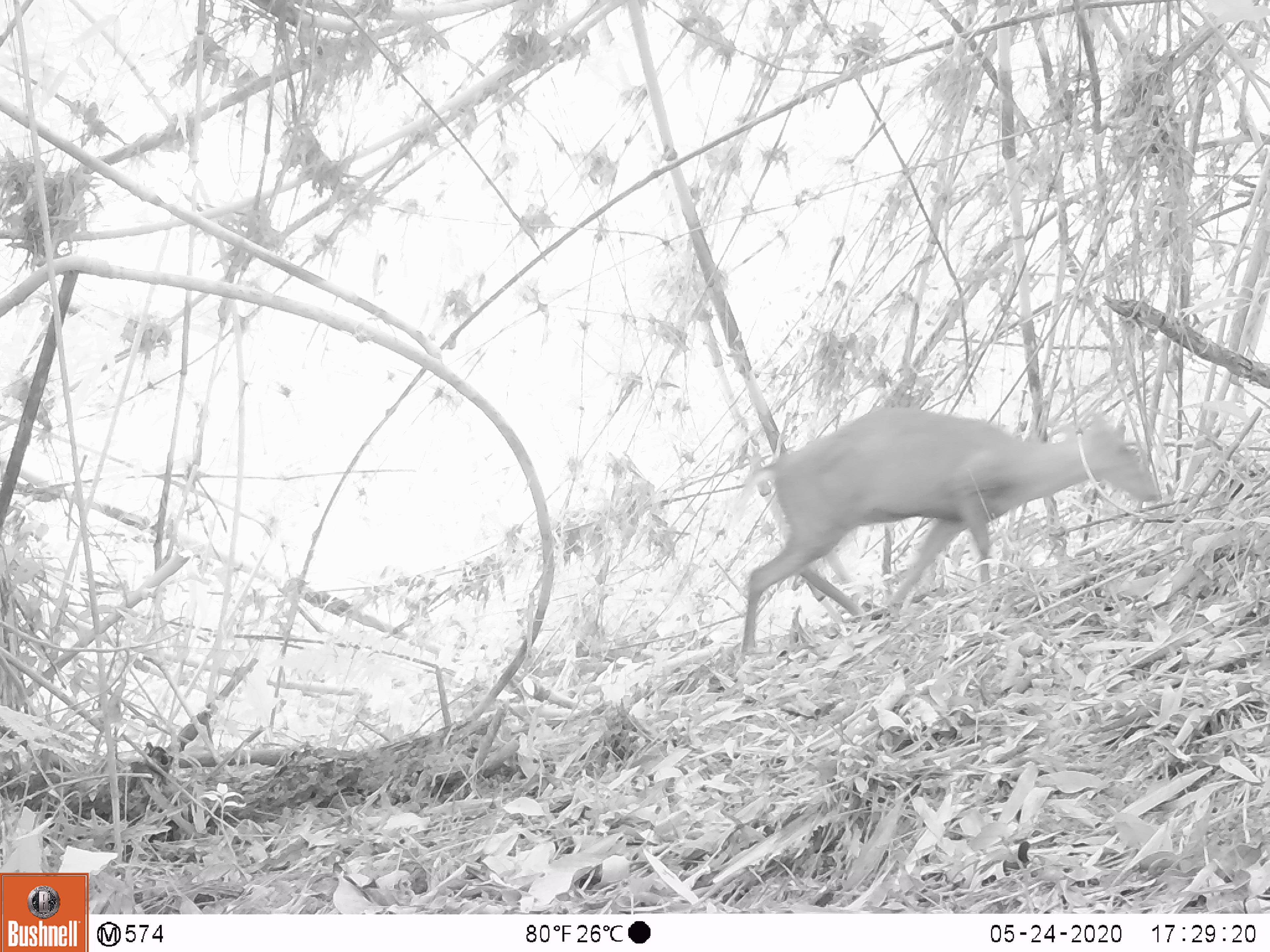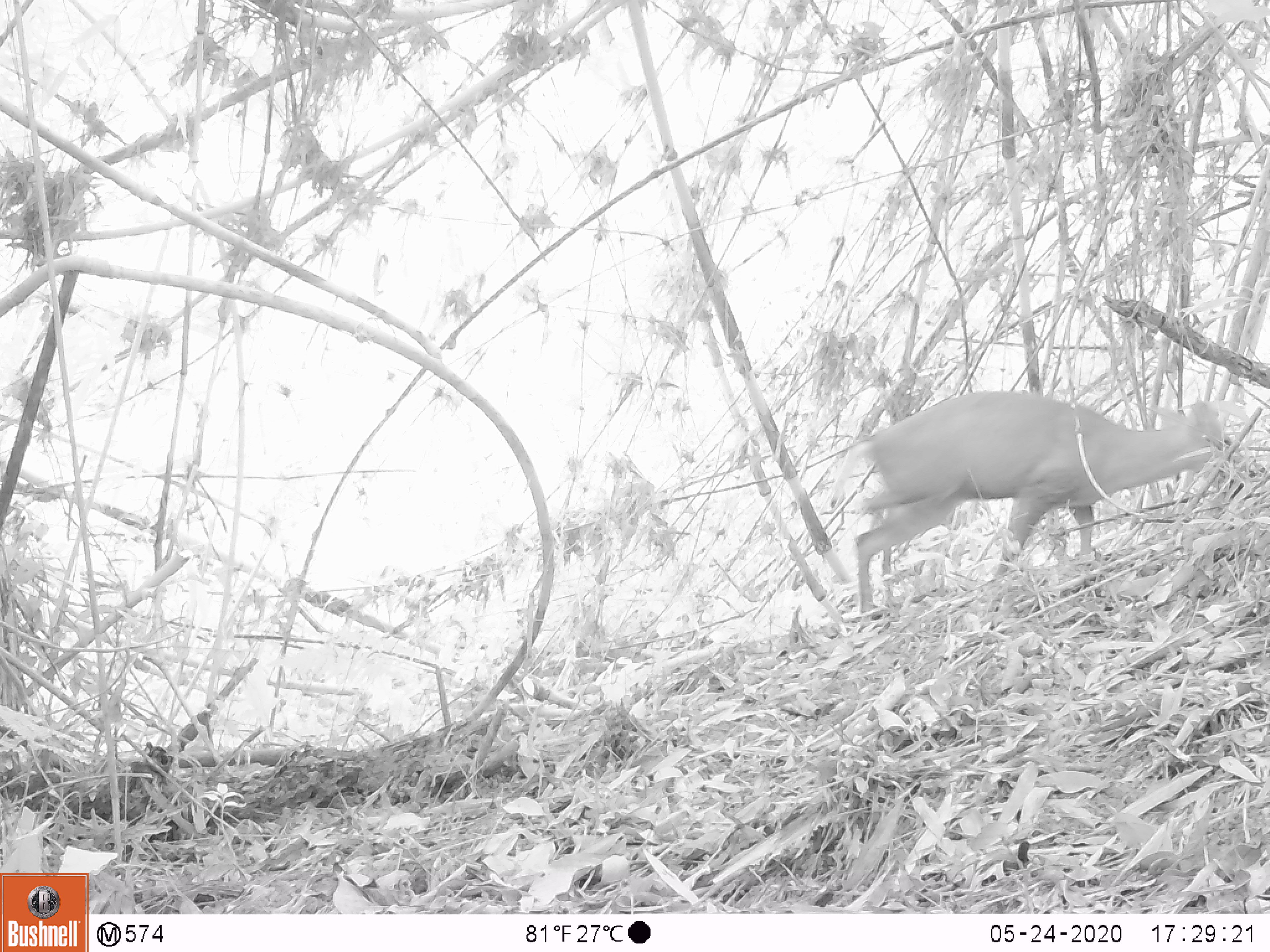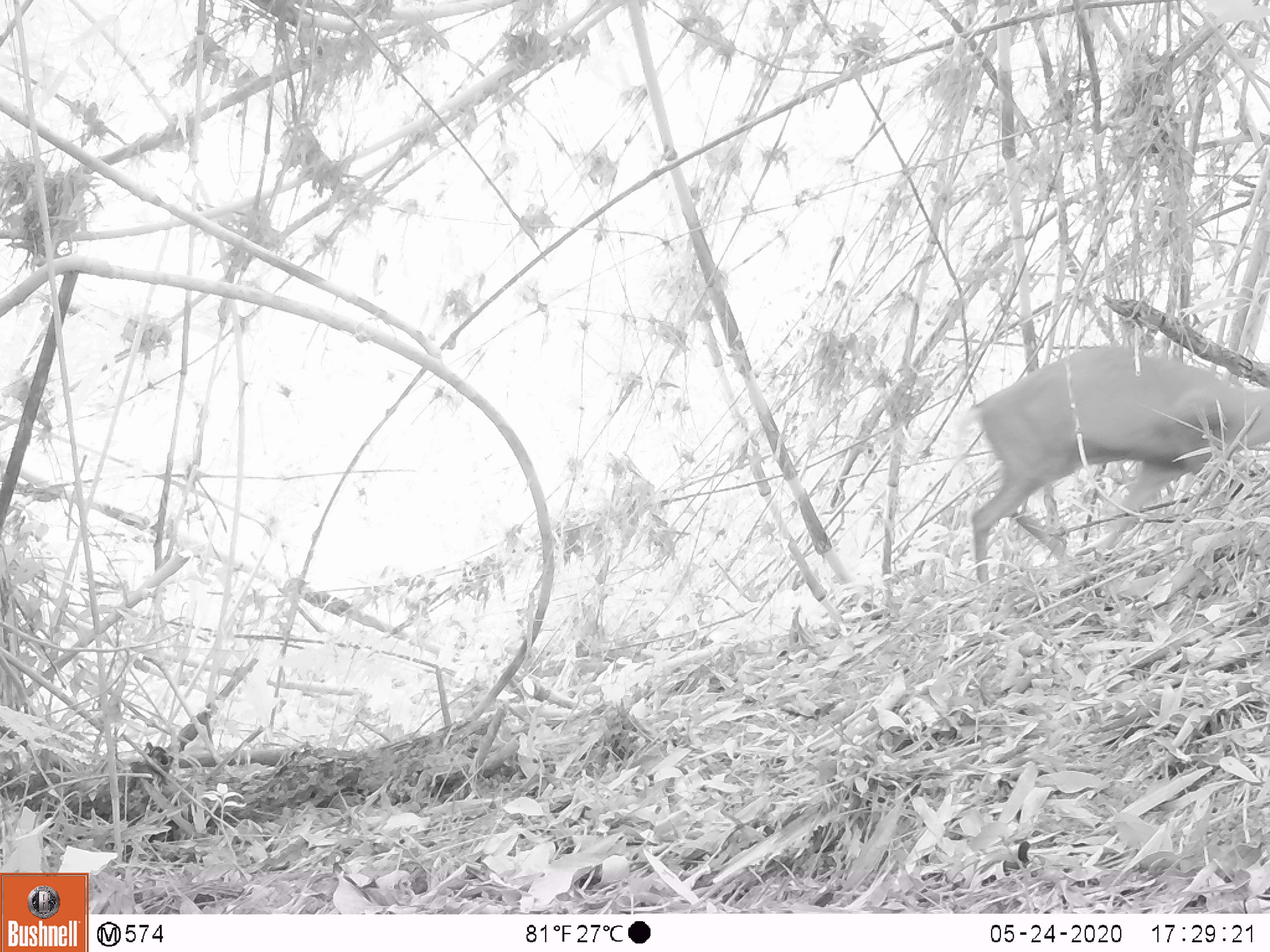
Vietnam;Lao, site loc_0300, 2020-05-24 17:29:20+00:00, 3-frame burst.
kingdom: Animalia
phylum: Chordata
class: Mammalia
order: Artiodactyla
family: Cervidae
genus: Muntiacus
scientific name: Muntiacus rooseveltorum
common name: roosevelt's muntjac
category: roosevelts muntjac group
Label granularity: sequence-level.